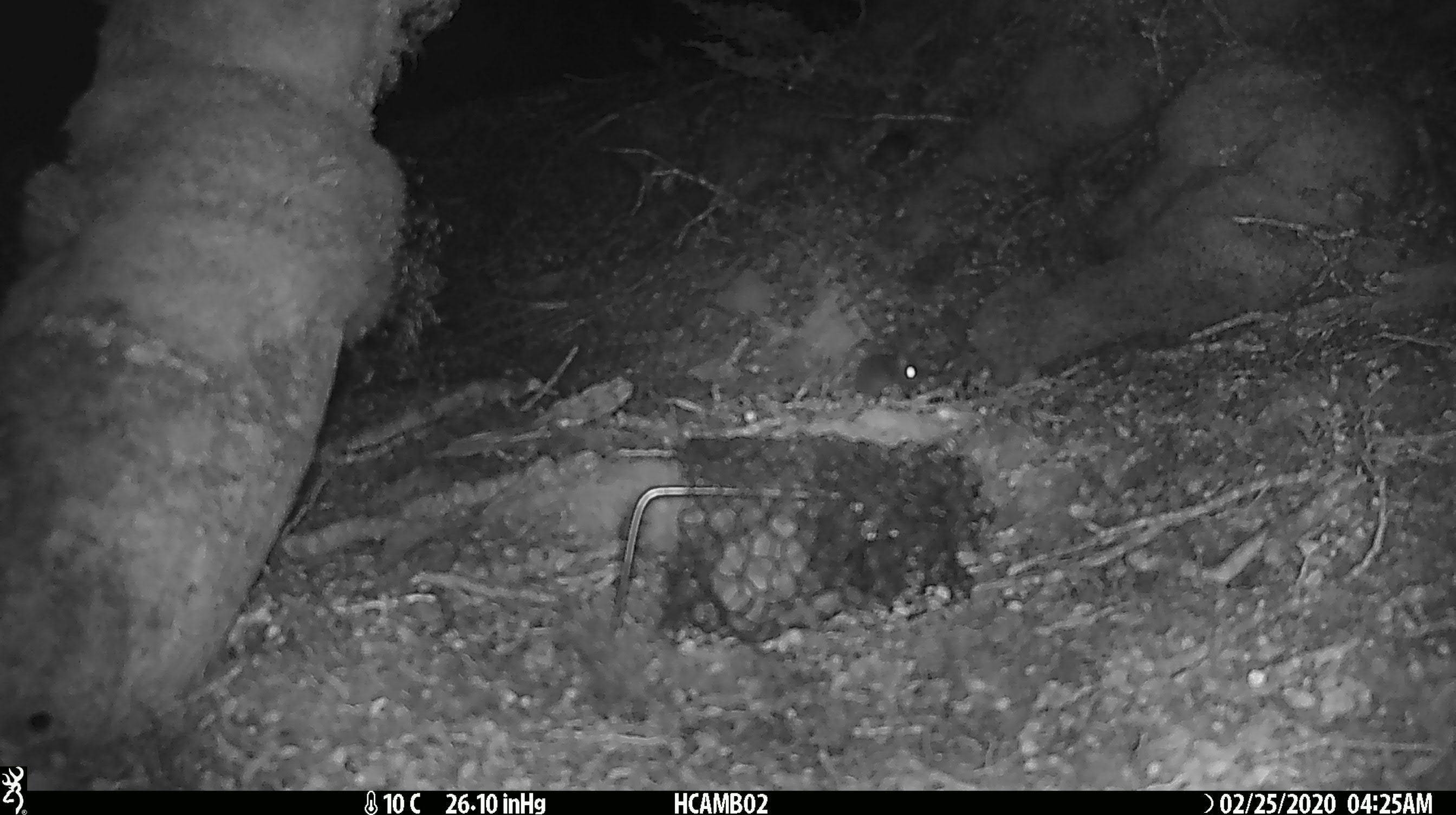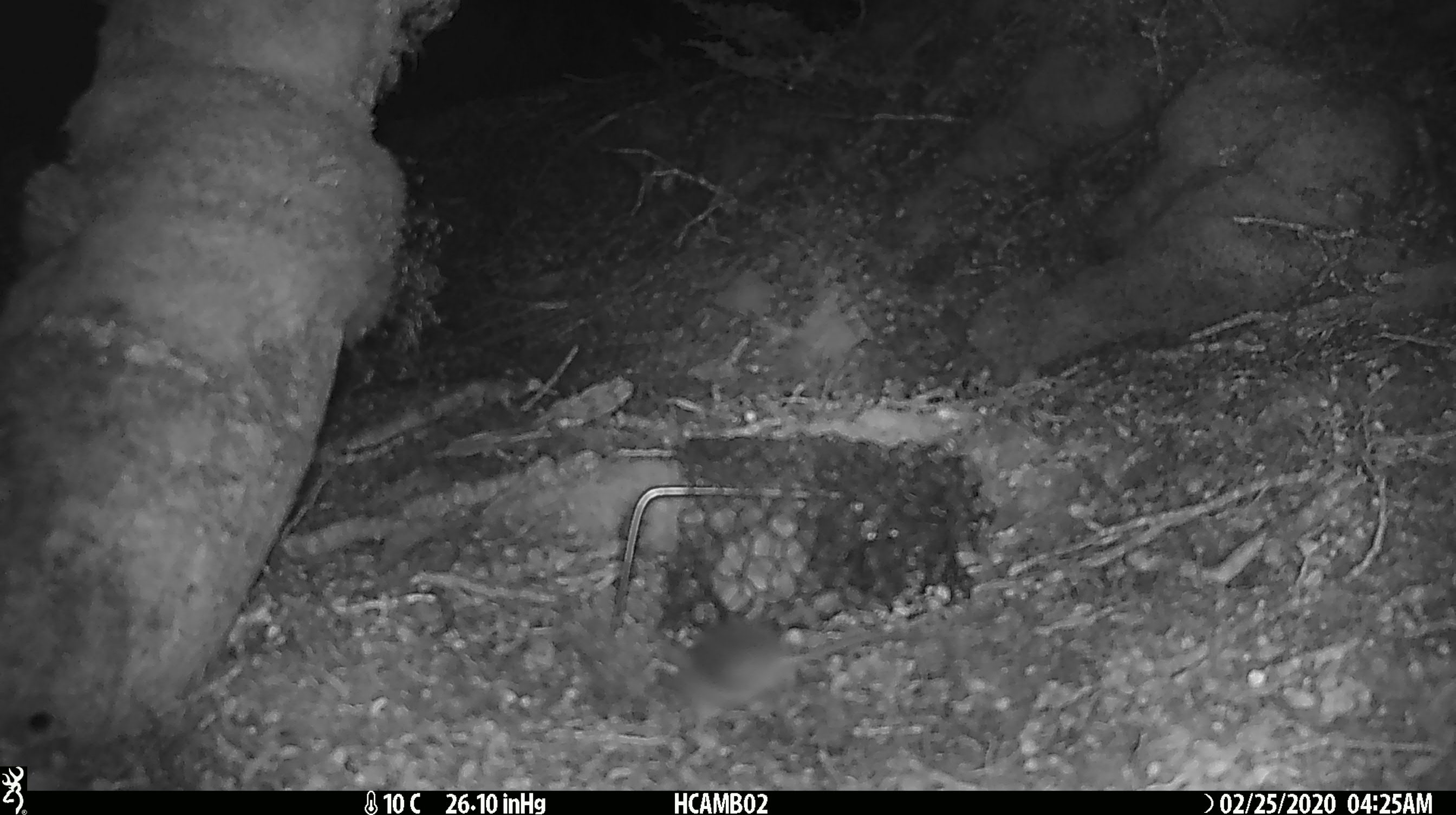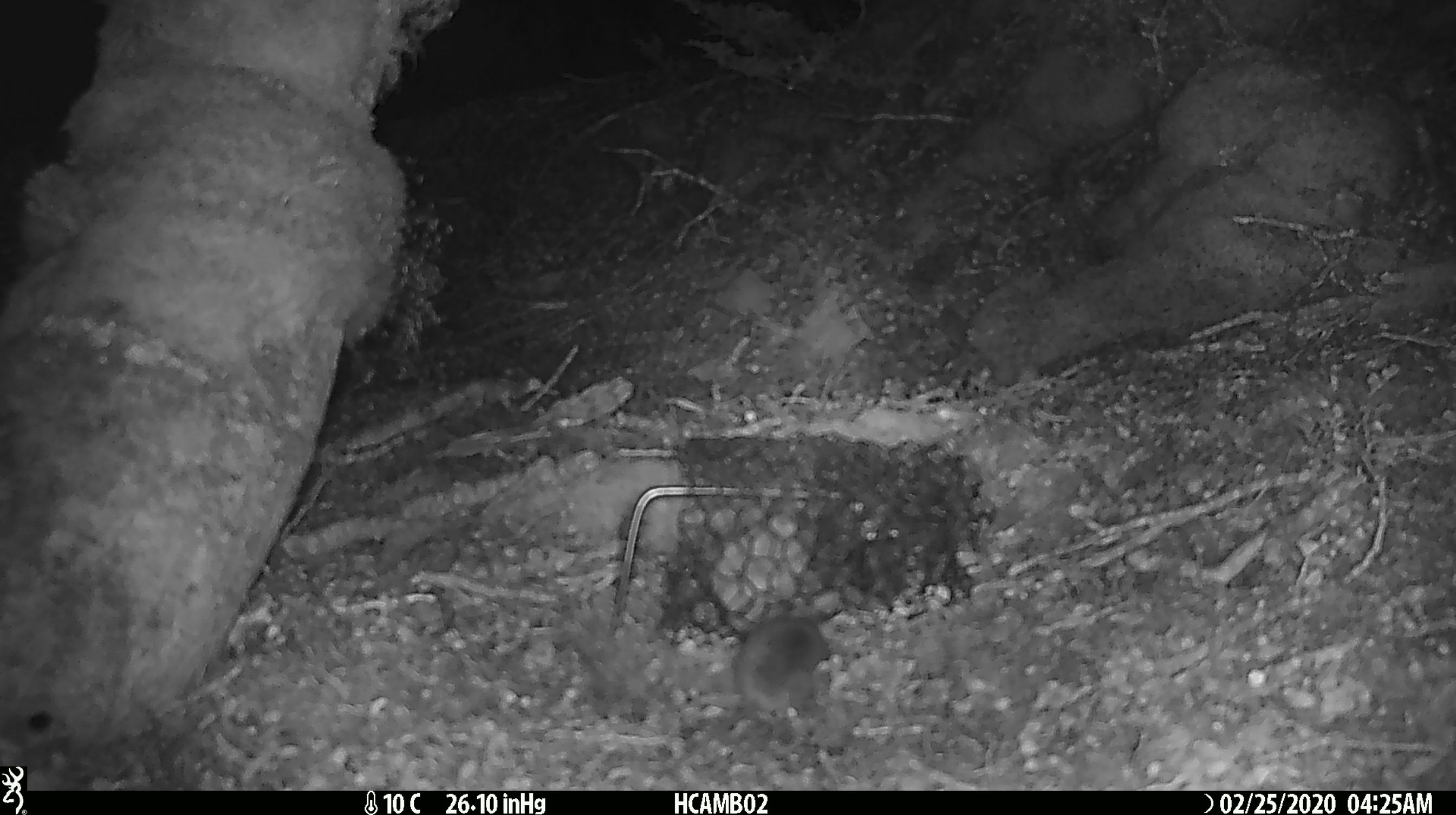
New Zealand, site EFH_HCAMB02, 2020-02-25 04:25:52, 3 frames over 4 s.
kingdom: Animalia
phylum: Chordata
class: Mammalia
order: Rodentia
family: Muridae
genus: Mus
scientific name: Mus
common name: mouse